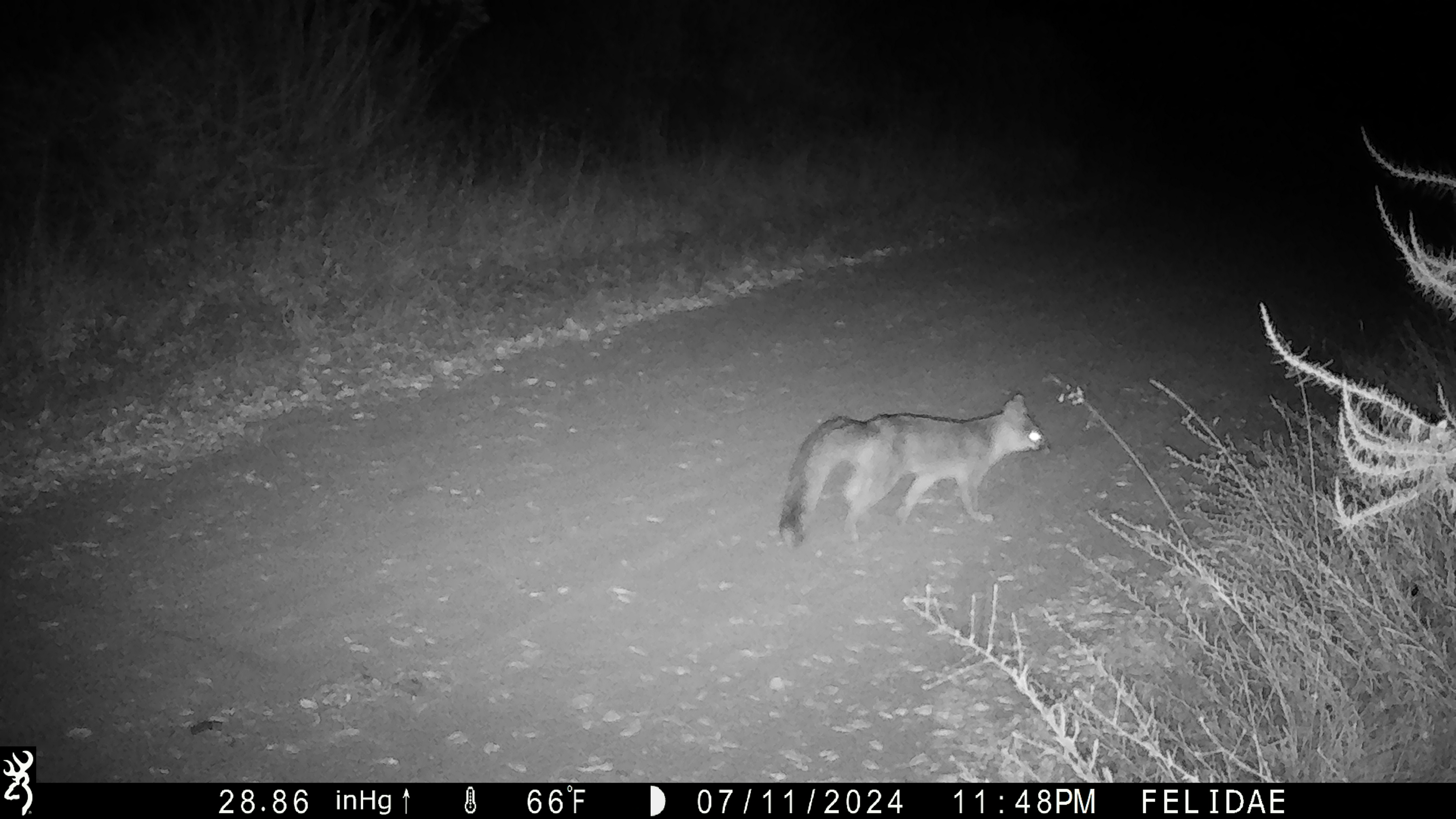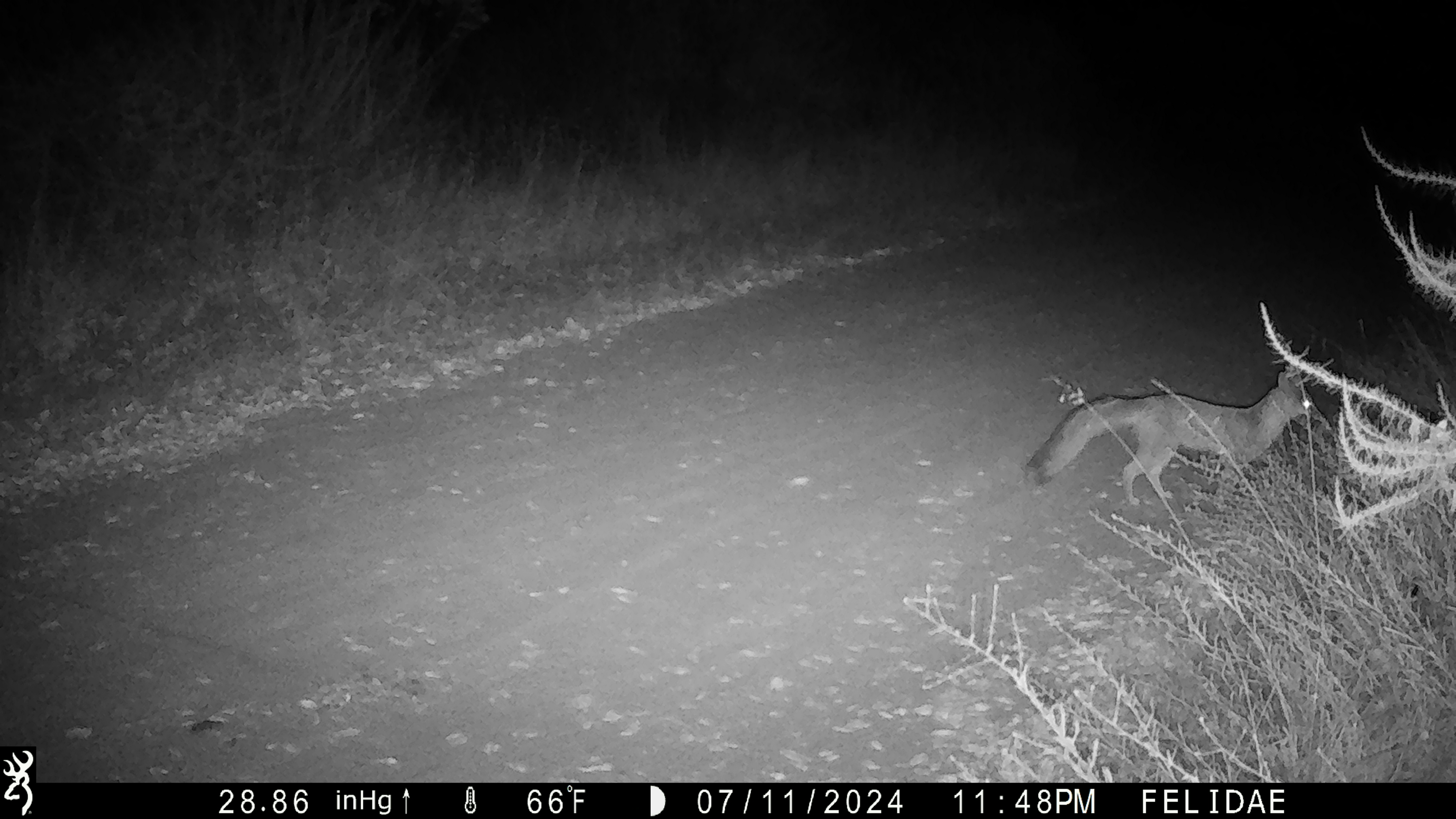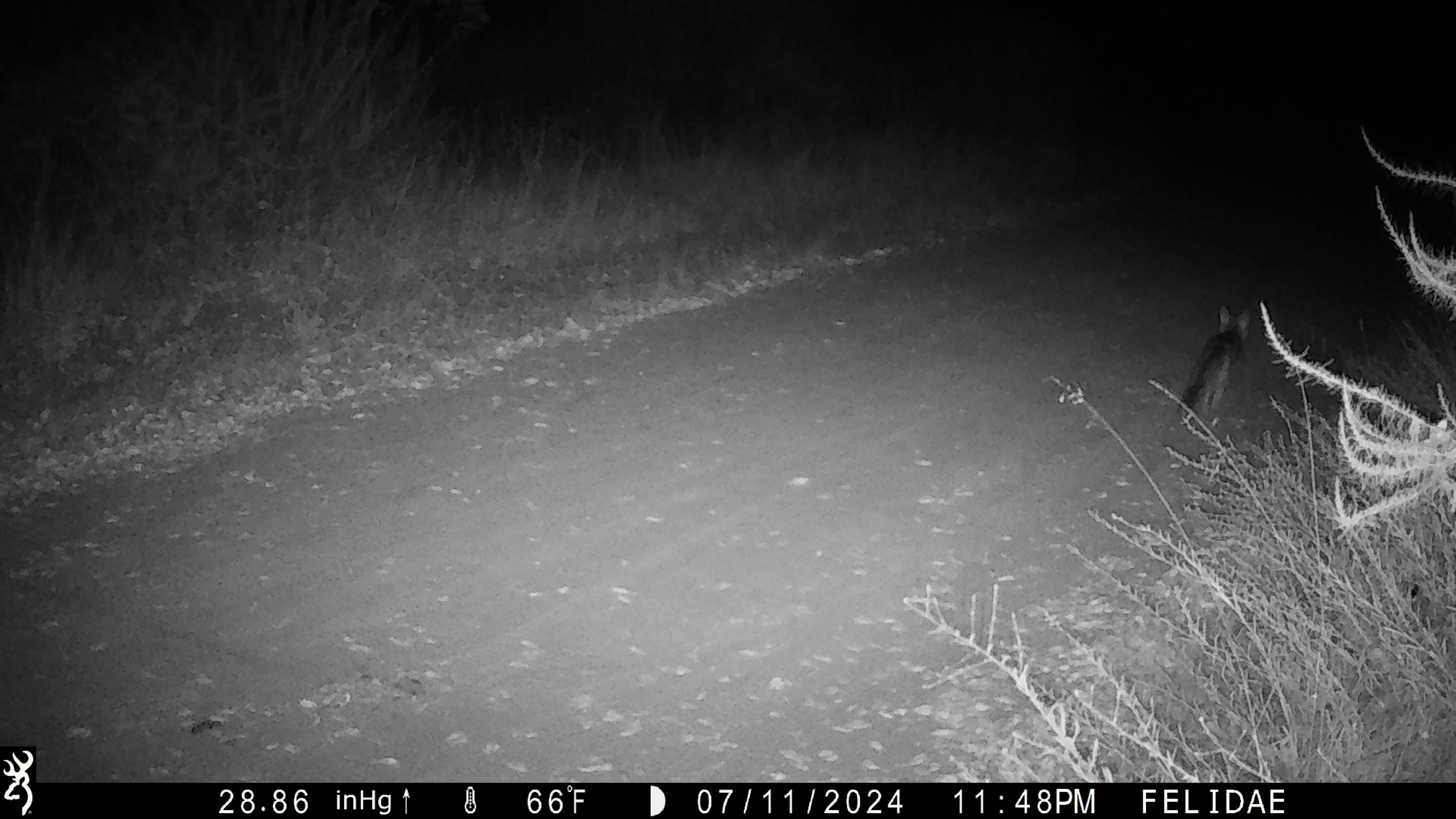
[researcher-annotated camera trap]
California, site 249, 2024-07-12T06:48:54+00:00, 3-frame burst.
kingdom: Animalia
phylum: Chordata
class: Mammalia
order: Carnivora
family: Canidae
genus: Urocyon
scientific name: Urocyon cinereoargenteus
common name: gray fox